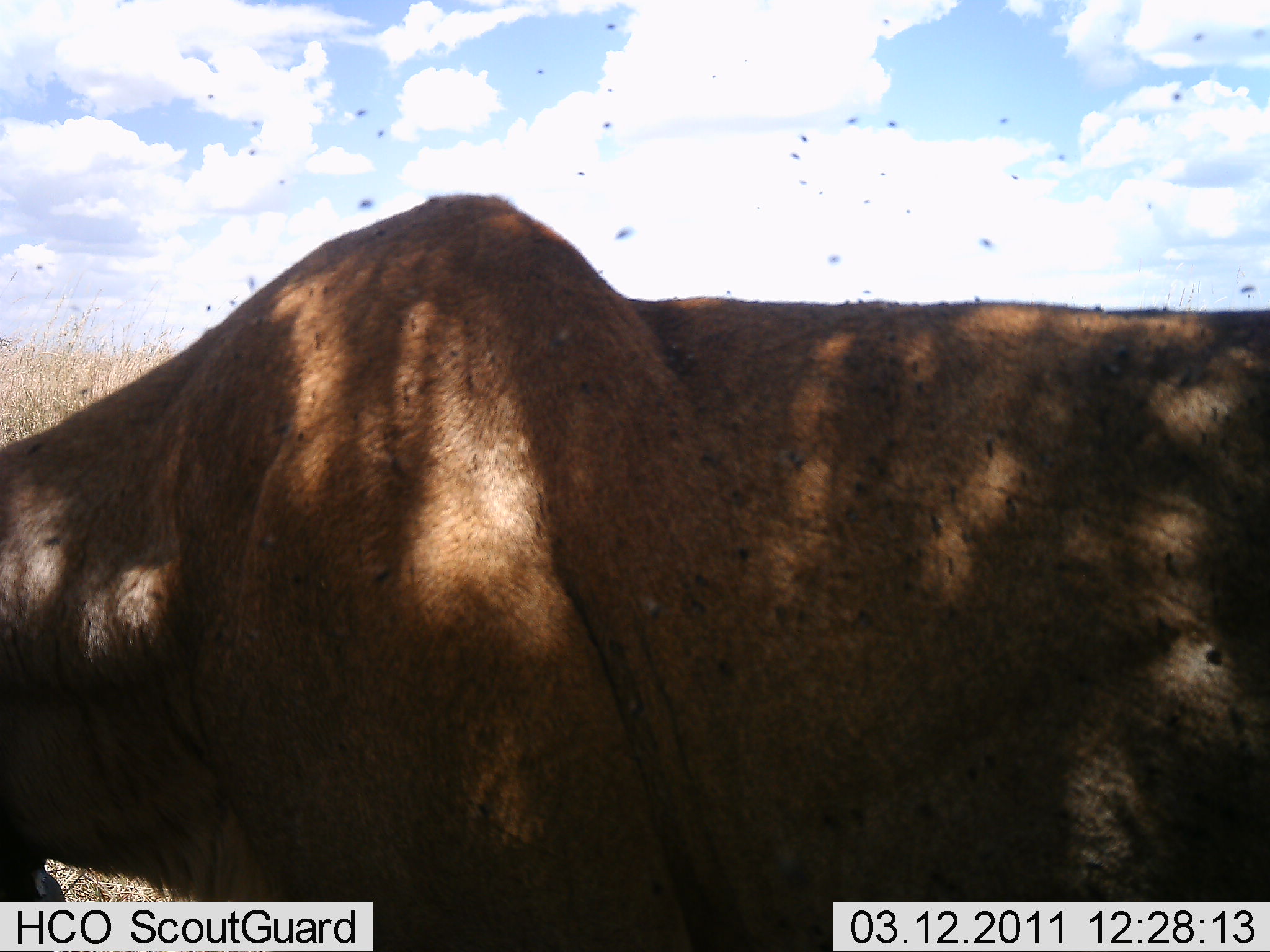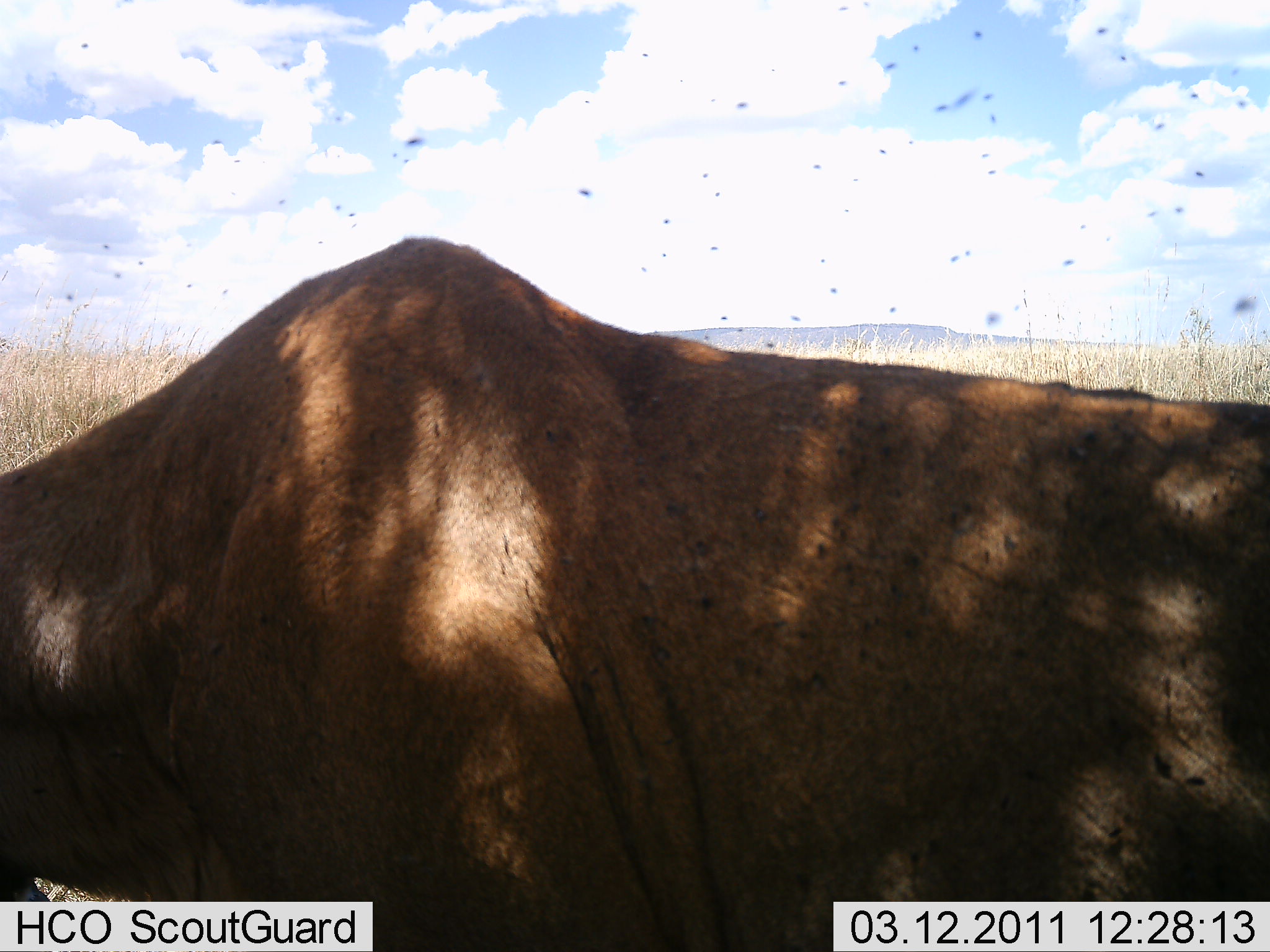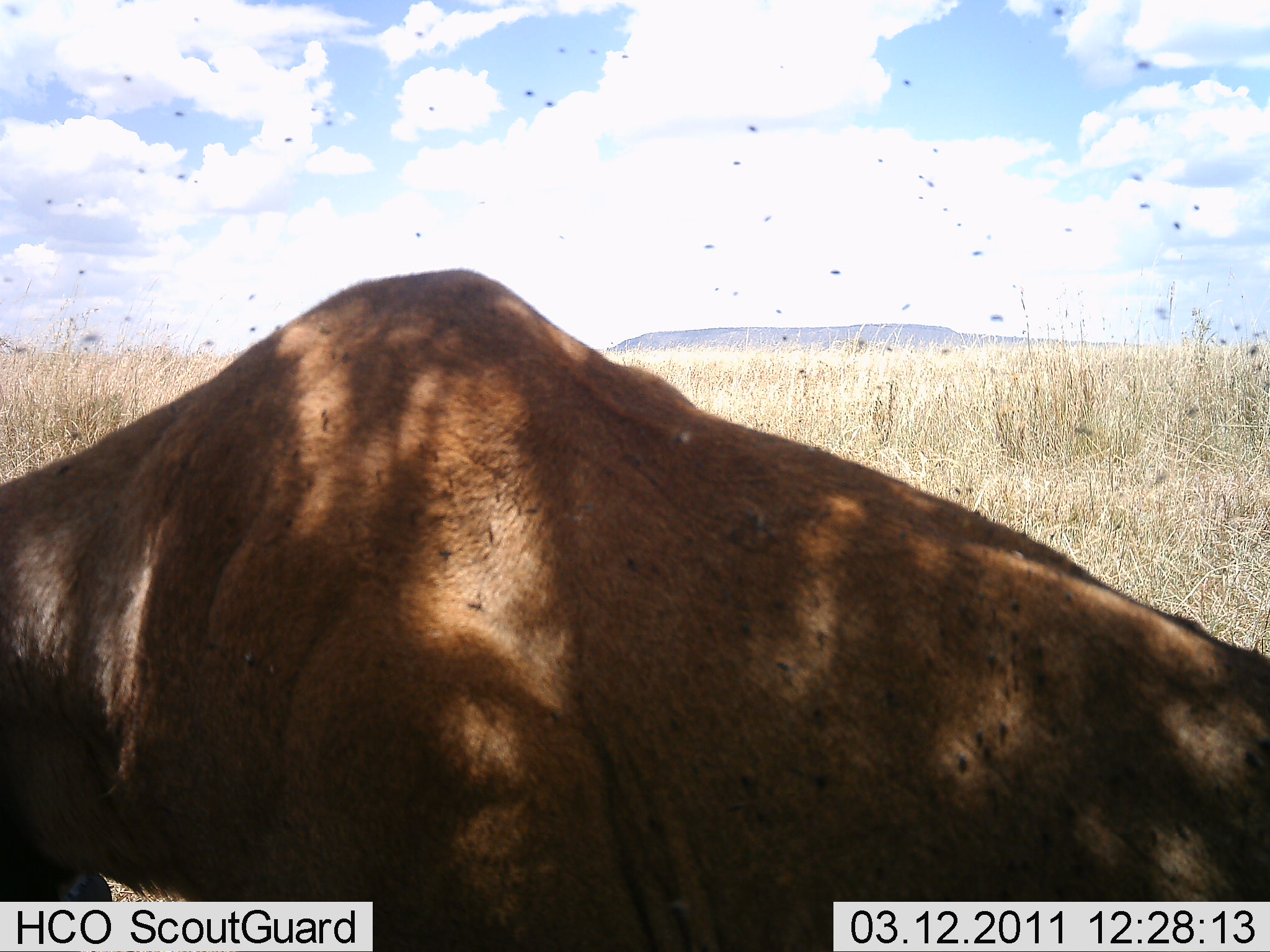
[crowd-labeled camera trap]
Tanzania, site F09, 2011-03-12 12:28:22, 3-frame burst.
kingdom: Animalia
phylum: Chordata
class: Mammalia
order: Carnivora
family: Felidae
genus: Panthera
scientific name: Panthera leo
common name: lion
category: lionfemale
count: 1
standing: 12%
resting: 88%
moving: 0%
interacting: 0%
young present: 0%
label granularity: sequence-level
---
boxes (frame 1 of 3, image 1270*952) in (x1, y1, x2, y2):
animal: (1, 194, 1269, 952)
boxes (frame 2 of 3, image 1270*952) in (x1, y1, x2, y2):
animal: (1, 238, 1269, 952)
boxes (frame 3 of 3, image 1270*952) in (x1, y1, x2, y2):
animal: (0, 268, 1269, 951)